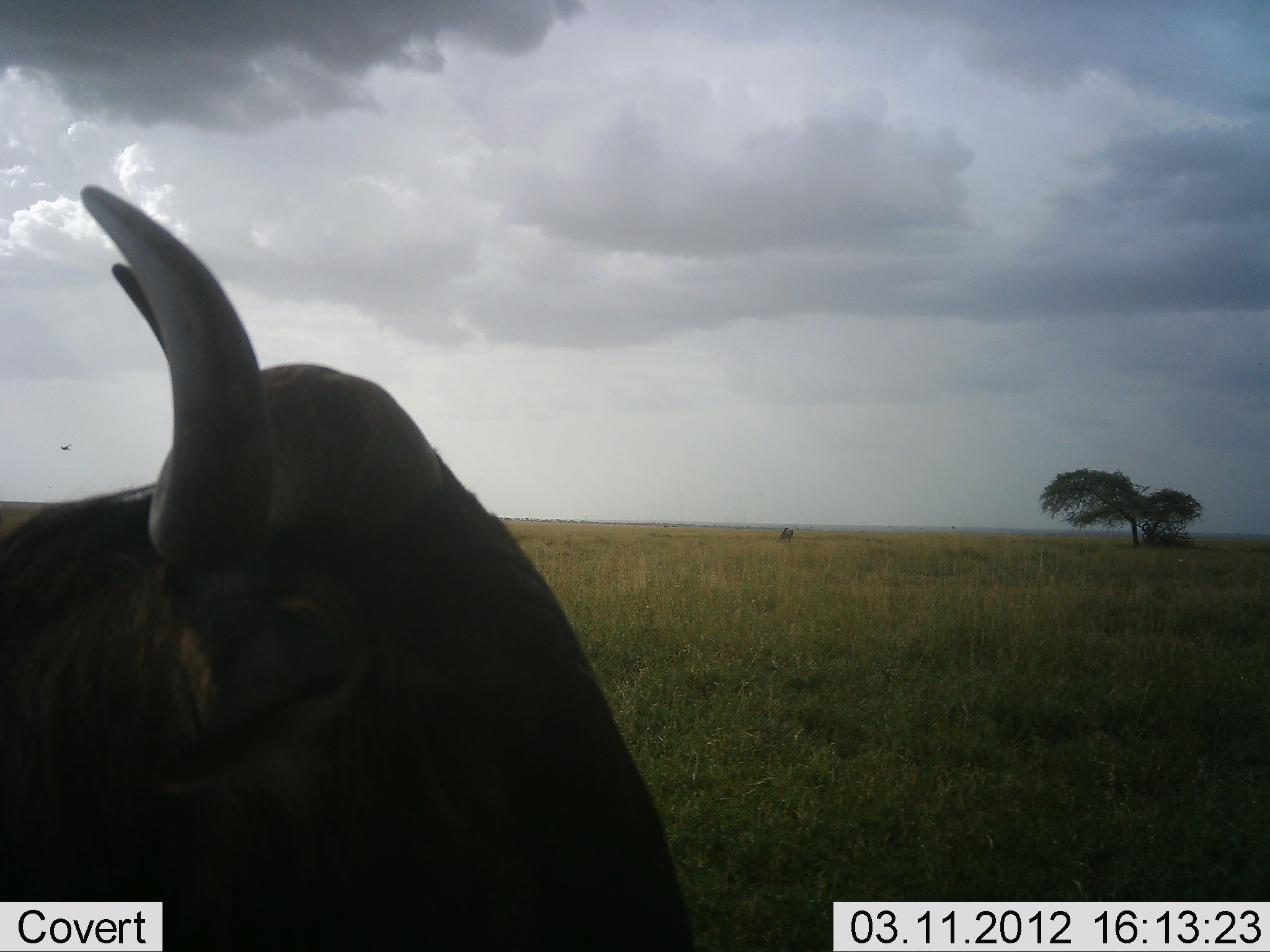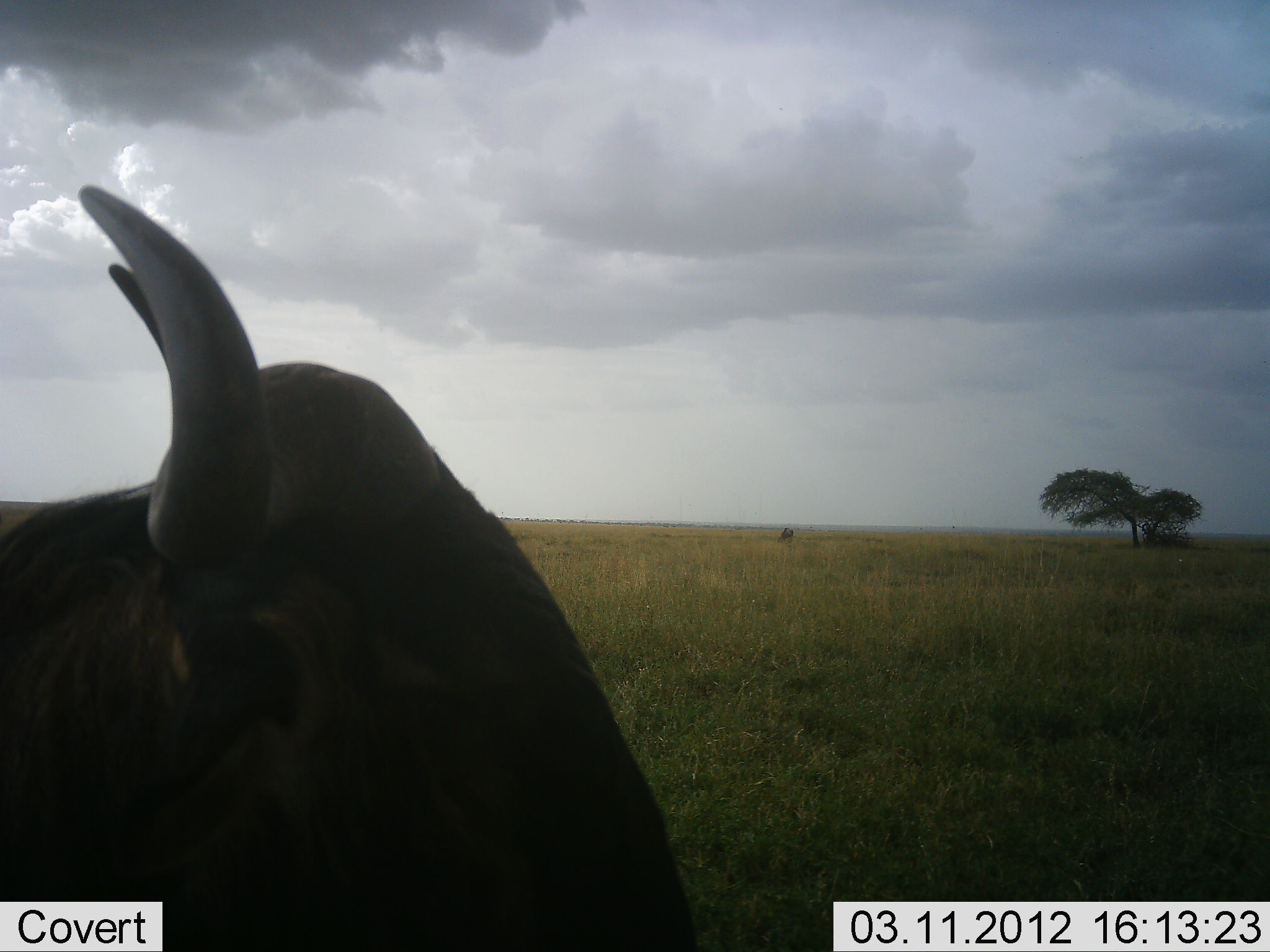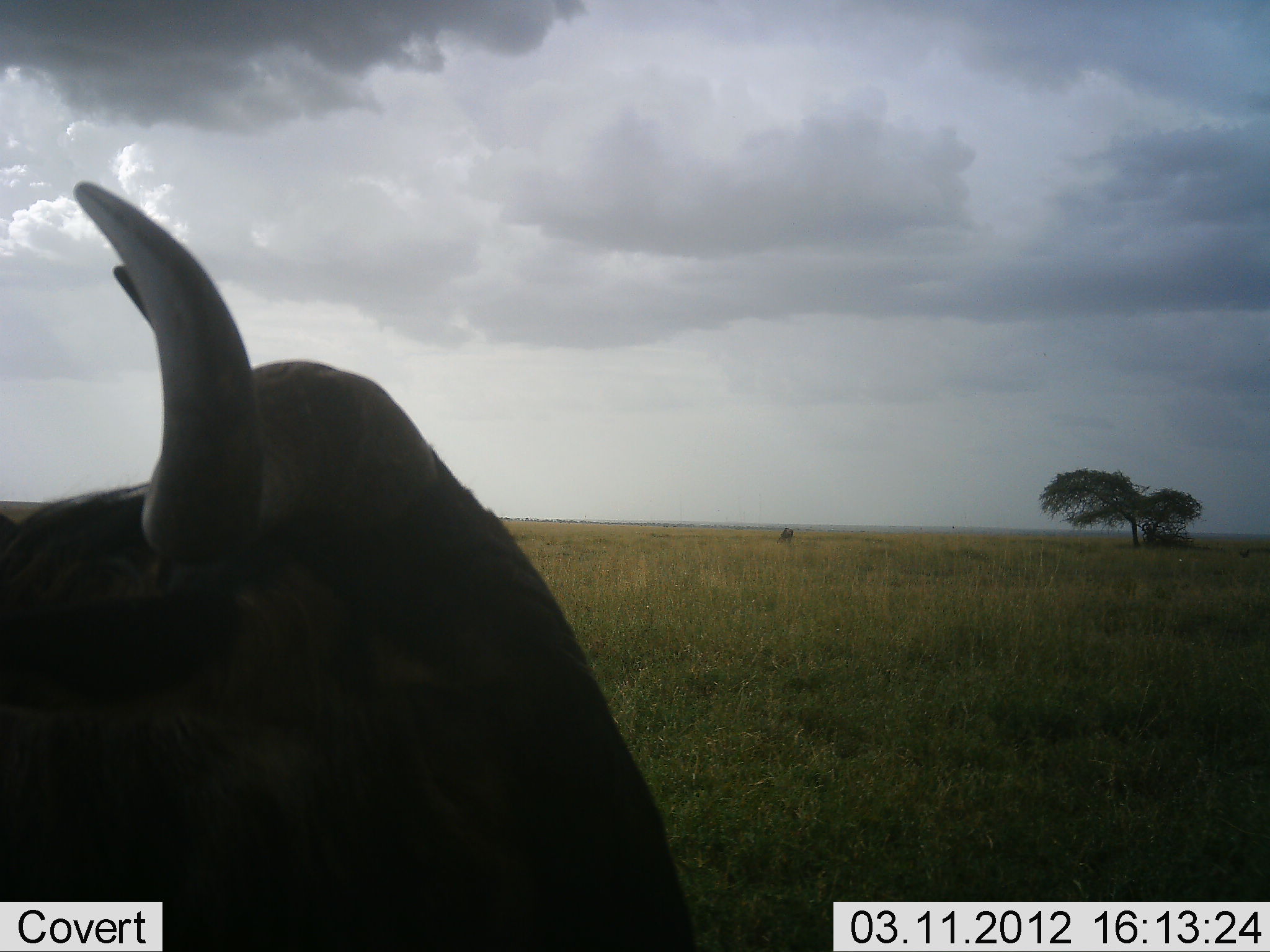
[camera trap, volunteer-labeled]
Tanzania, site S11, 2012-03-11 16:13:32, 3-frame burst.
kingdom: Animalia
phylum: Chordata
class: Mammalia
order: Artiodactyla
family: Bovidae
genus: Connochaetes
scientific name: Connochaetes taurinus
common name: blue wildebeest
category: wildebeest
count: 1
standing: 76%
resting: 24%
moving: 0%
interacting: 0%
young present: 0%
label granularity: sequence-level